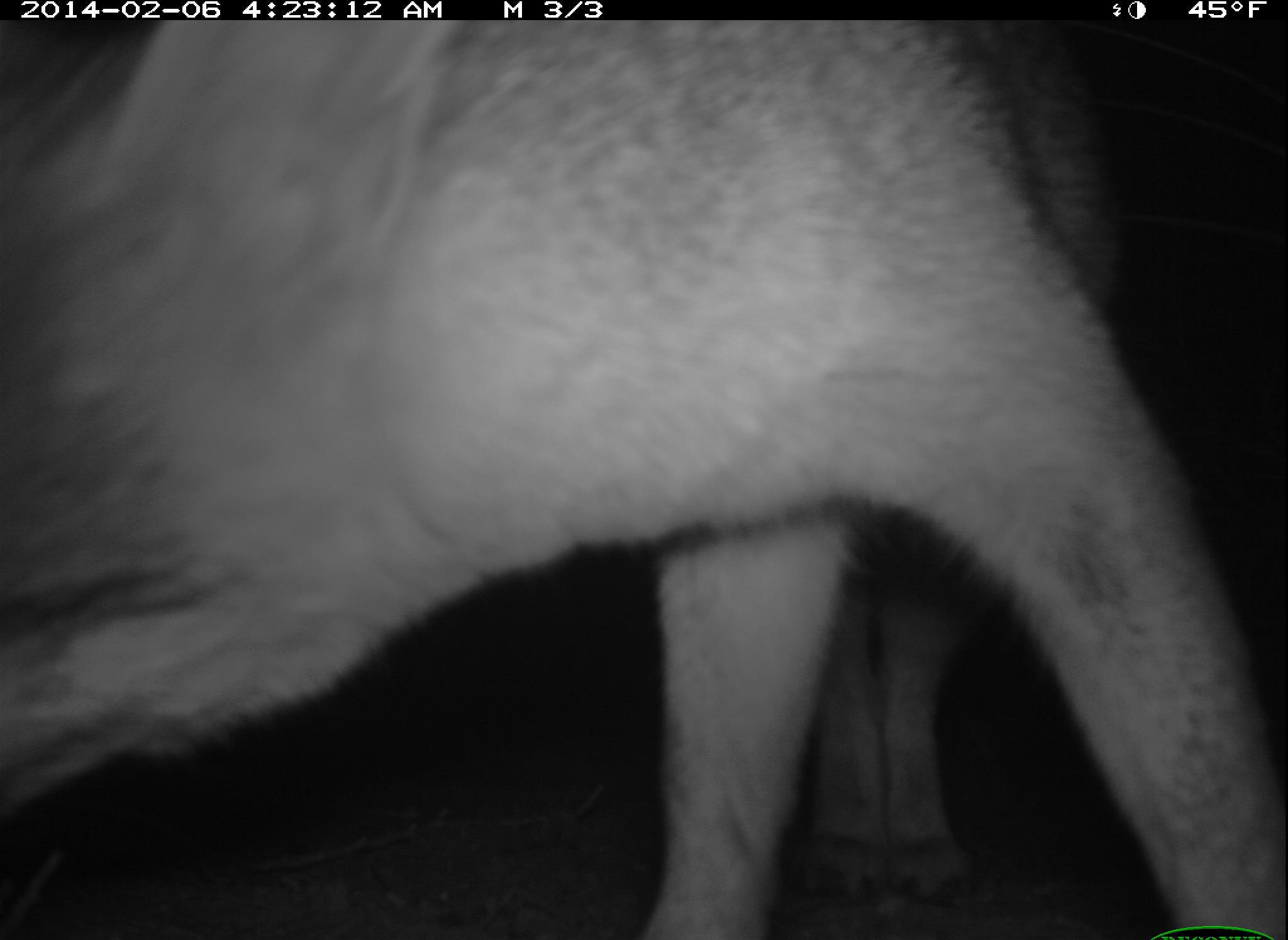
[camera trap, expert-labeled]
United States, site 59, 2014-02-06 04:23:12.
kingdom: Animalia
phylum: Chordata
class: Mammalia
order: Carnivora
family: Canidae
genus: Urocyon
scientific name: Urocyon cinereoargenteus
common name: gray fox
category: fox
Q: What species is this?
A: Fox (gray fox) (Urocyon cinereoargenteus).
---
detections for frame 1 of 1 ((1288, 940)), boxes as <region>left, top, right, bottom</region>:
fox: <region>2, 19, 1286, 939</region>